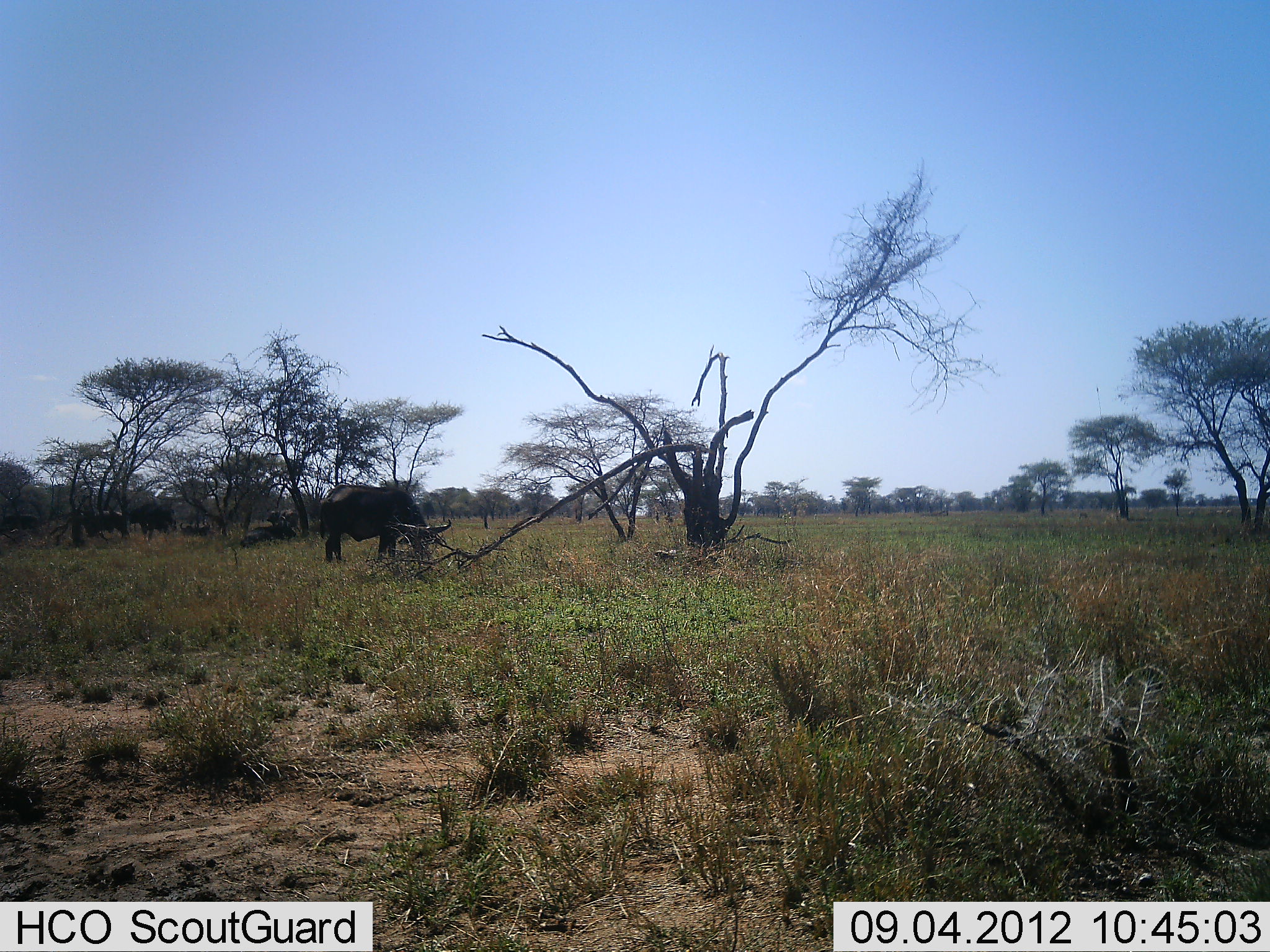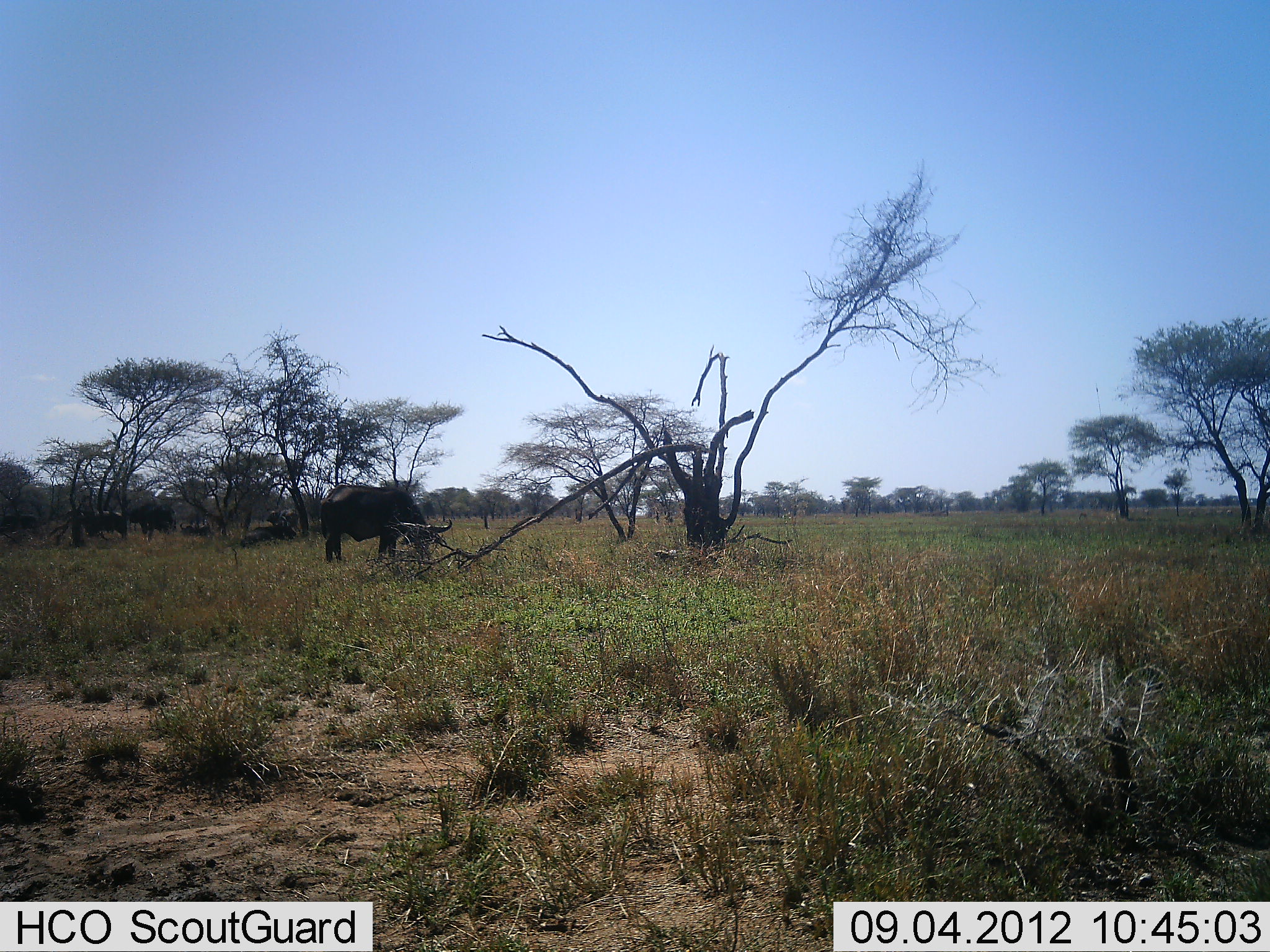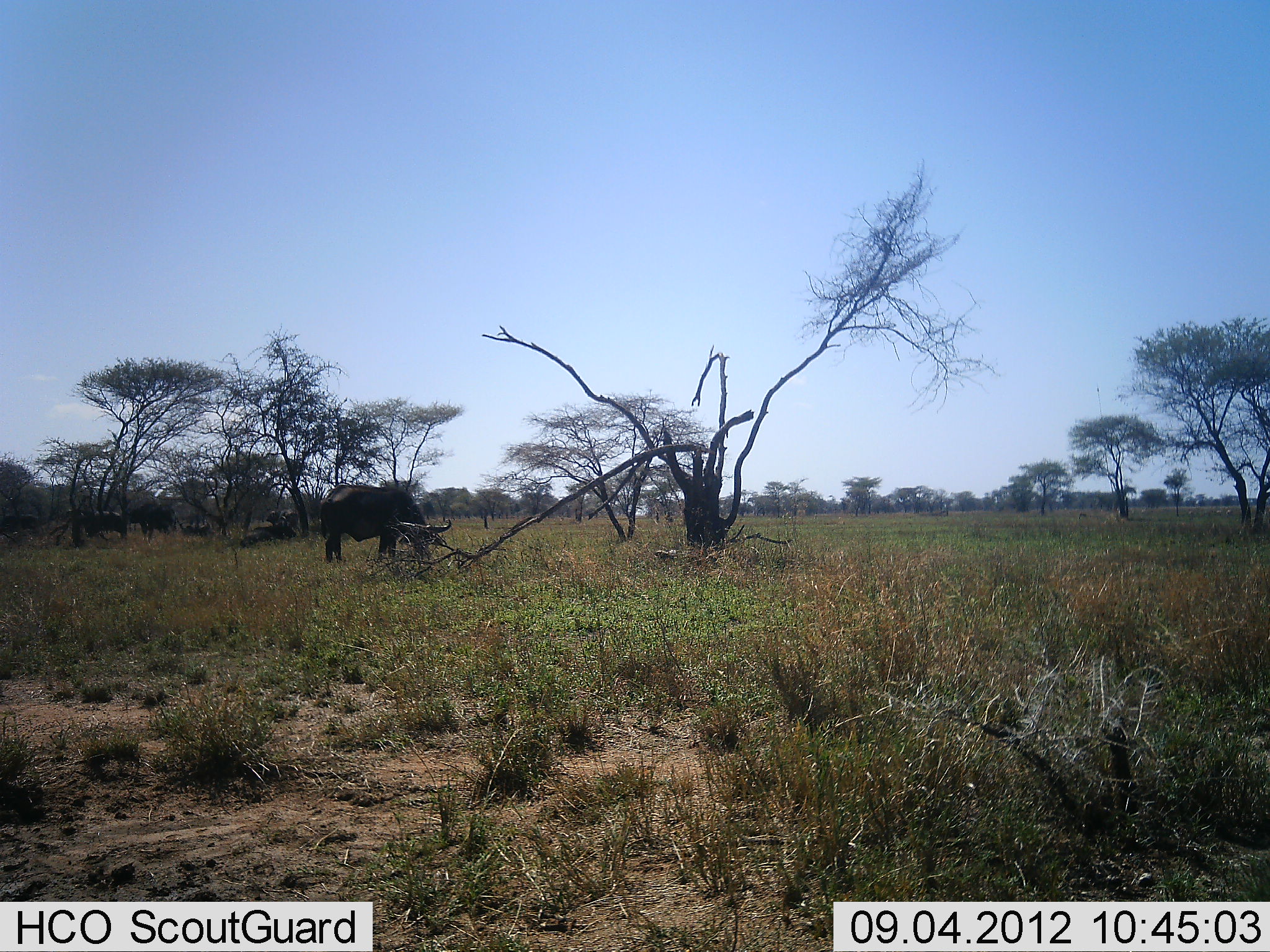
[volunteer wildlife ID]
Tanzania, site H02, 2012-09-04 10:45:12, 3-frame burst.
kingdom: Animalia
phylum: Chordata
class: Mammalia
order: Artiodactyla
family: Bovidae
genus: Syncerus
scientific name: Syncerus caffer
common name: cape buffalo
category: buffalo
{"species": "buffalo (cape buffalo) (Syncerus caffer)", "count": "1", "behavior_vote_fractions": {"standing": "36%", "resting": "27%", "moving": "0%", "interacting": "0%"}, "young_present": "0%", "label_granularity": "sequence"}